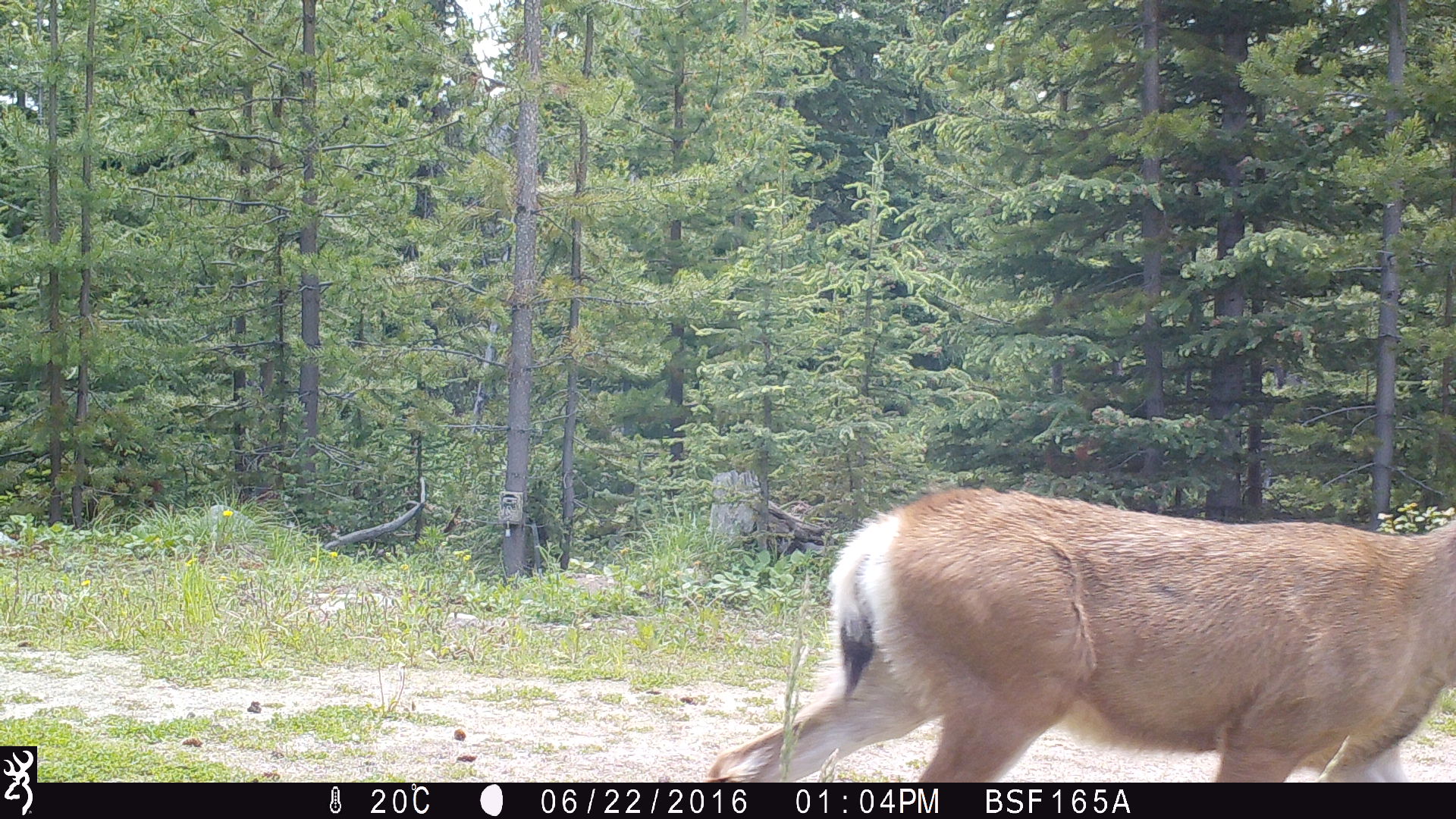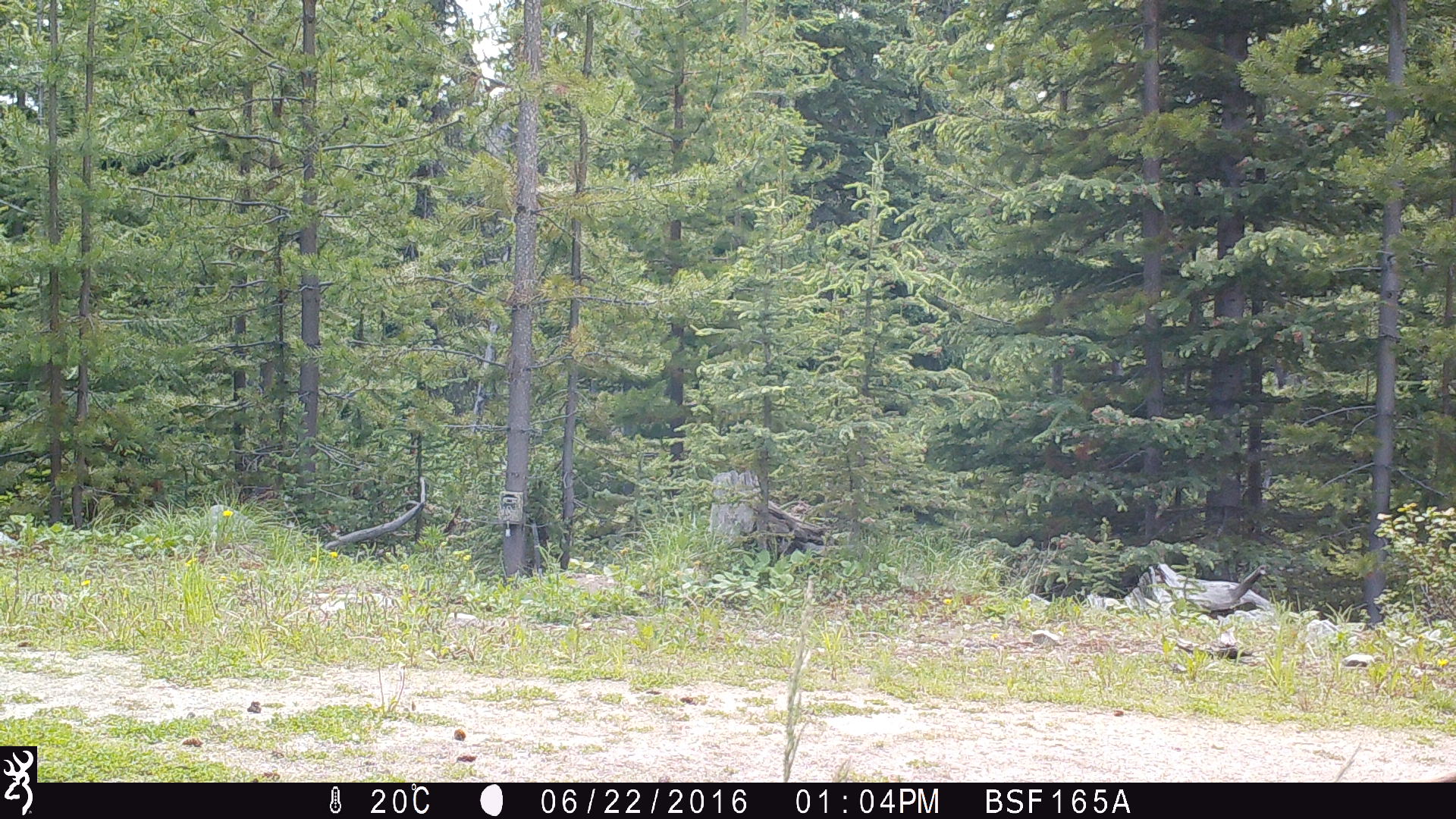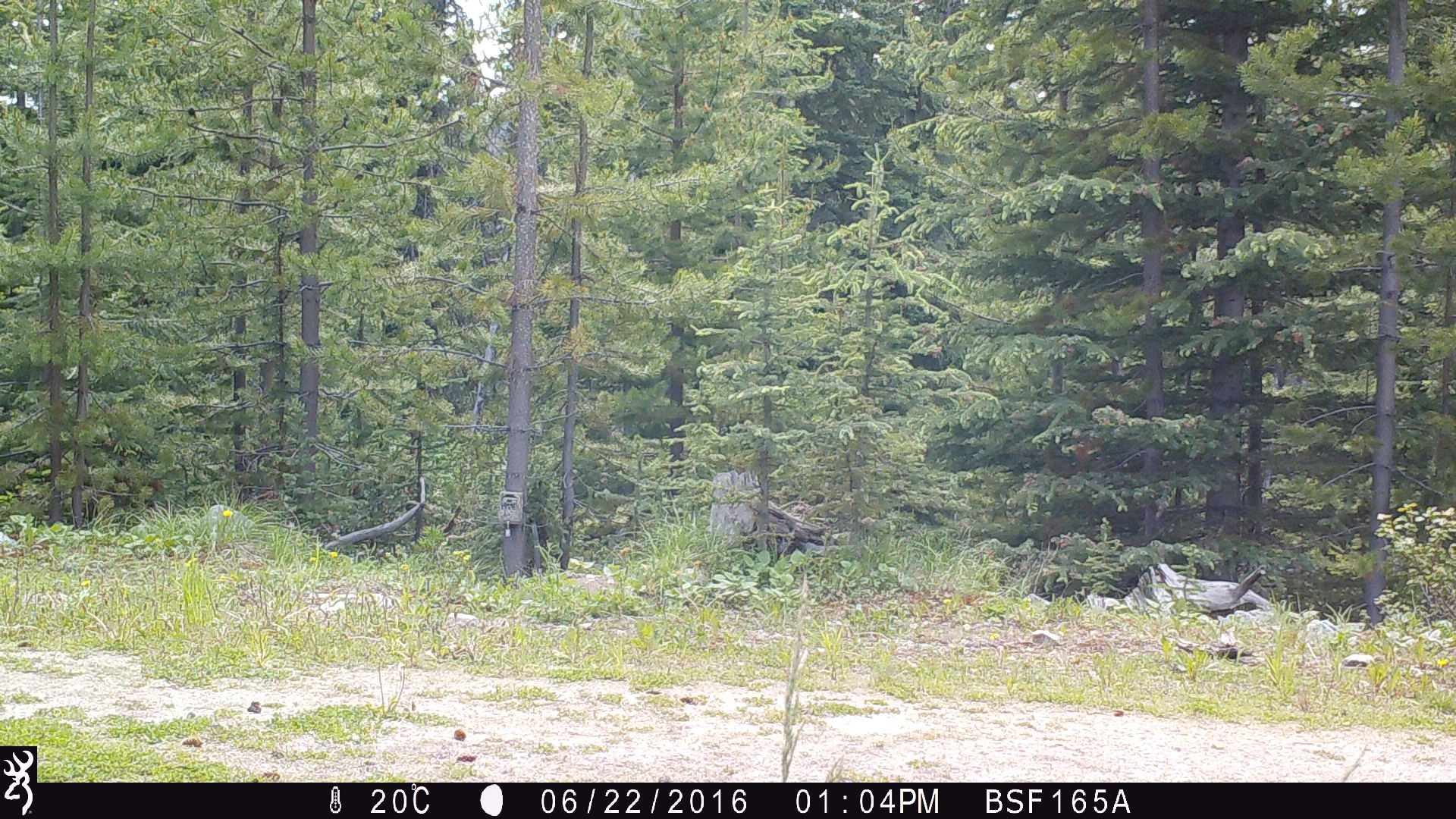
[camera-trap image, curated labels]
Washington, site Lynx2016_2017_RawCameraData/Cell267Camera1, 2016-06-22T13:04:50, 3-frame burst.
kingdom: Animalia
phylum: Chordata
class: Mammalia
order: Artiodactyla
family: Cervidae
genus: Odocoileus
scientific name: Odocoileus hemionus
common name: mule deer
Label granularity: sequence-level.